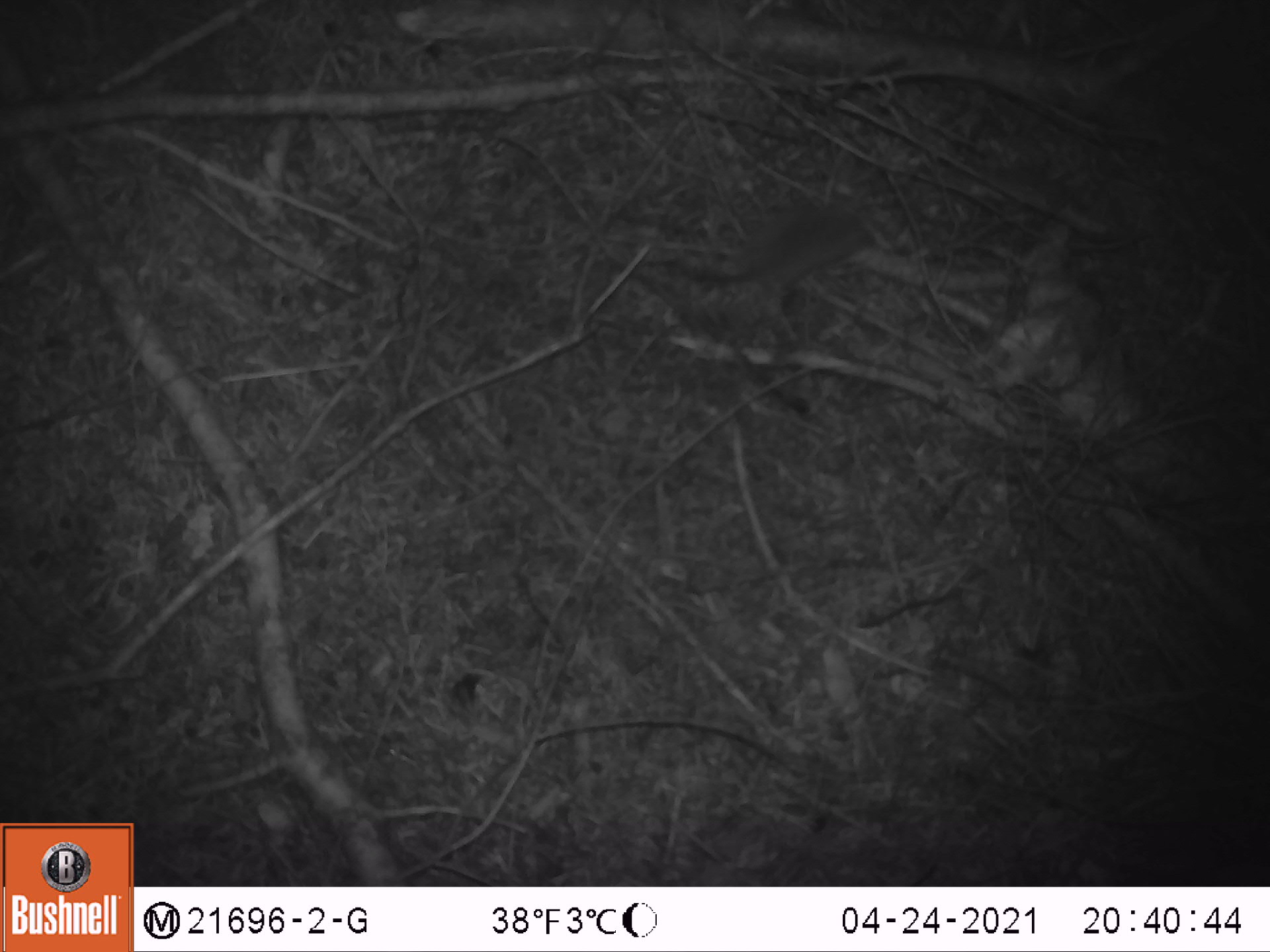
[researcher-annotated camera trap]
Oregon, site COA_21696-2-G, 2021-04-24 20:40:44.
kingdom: Animalia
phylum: Chordata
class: Mammalia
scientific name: Mammalia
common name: small mammal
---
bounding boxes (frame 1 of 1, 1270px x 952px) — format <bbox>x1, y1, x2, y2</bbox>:
small mammal: <bbox>594, 162, 927, 343</bbox>